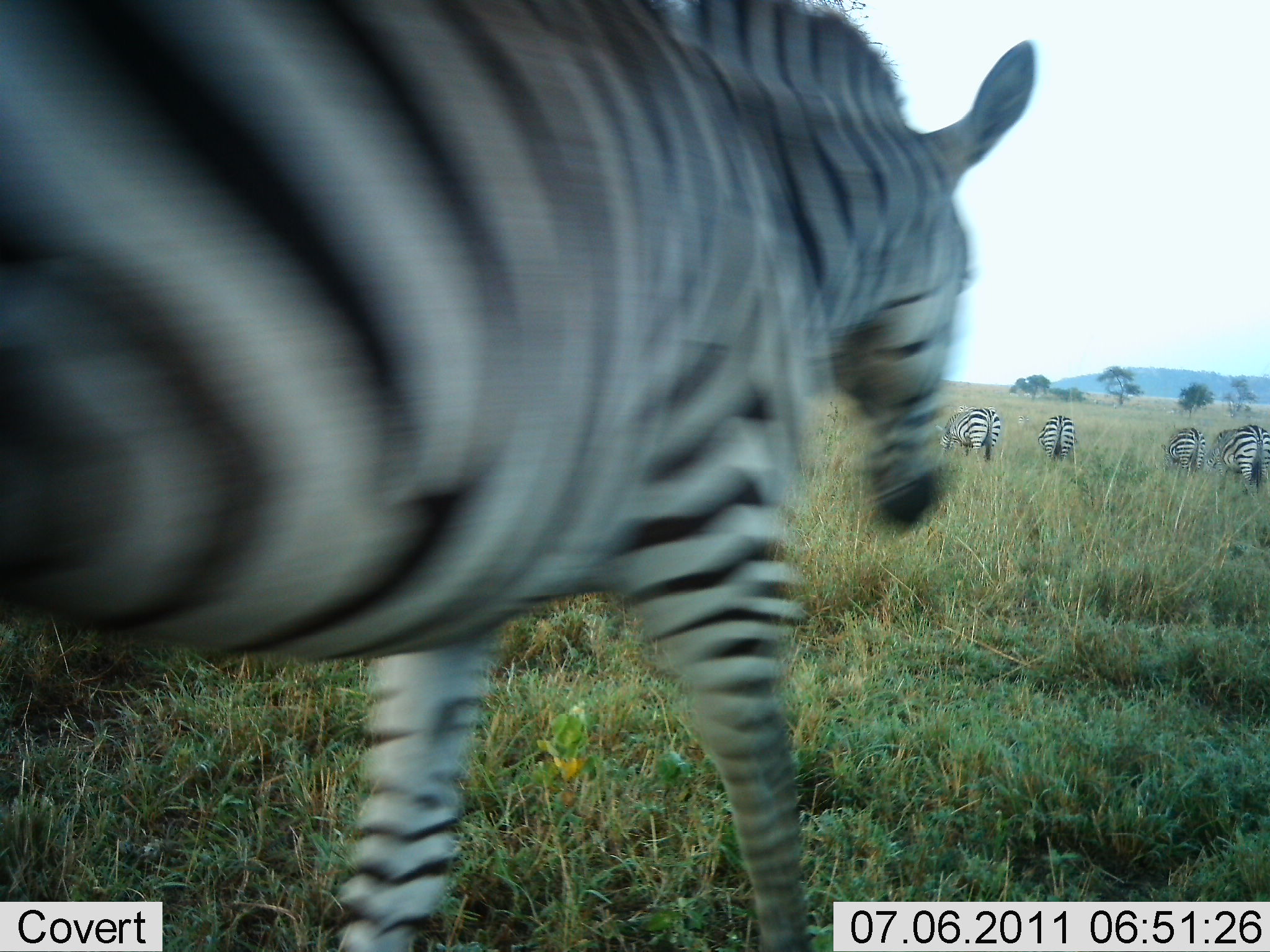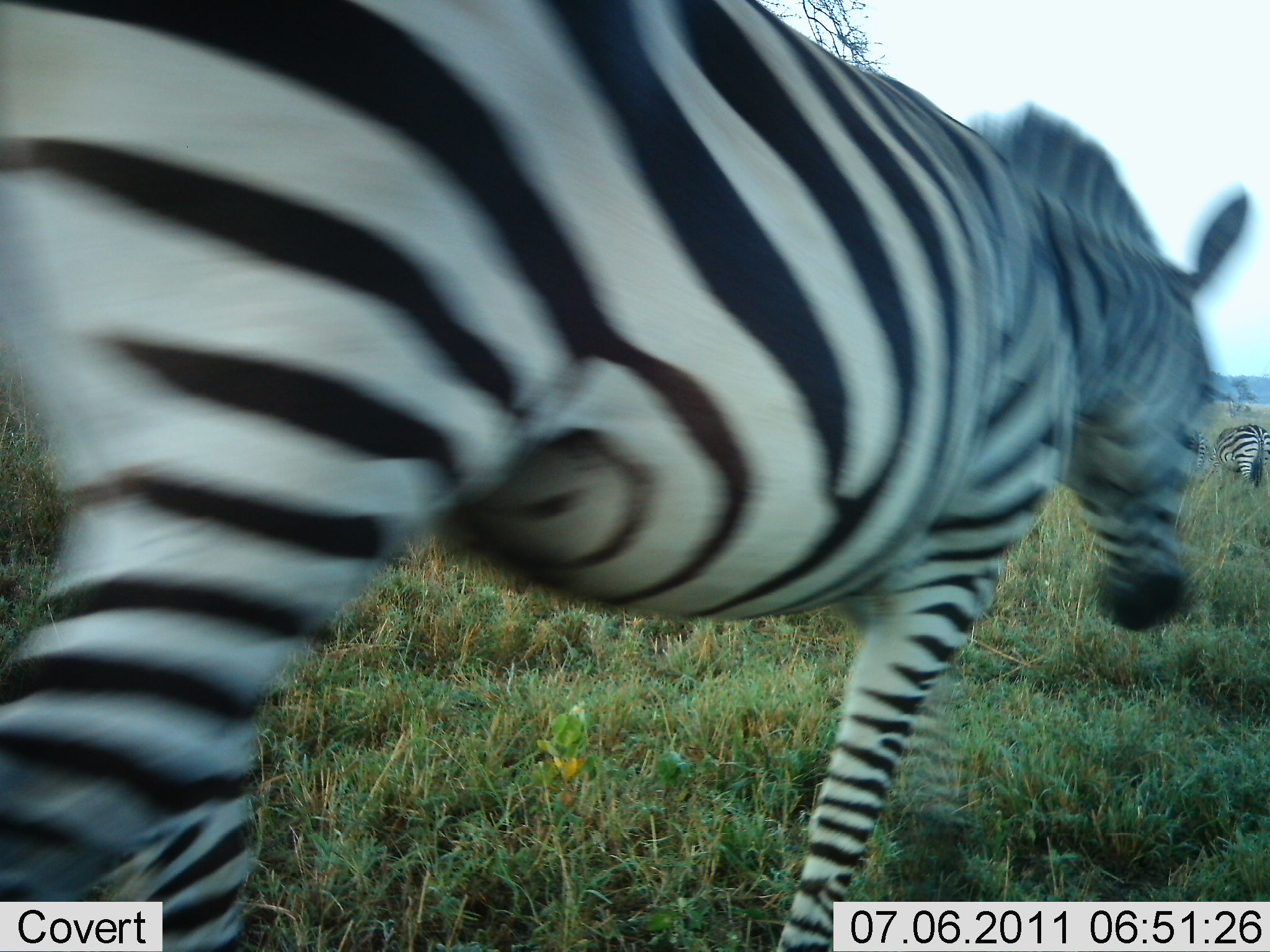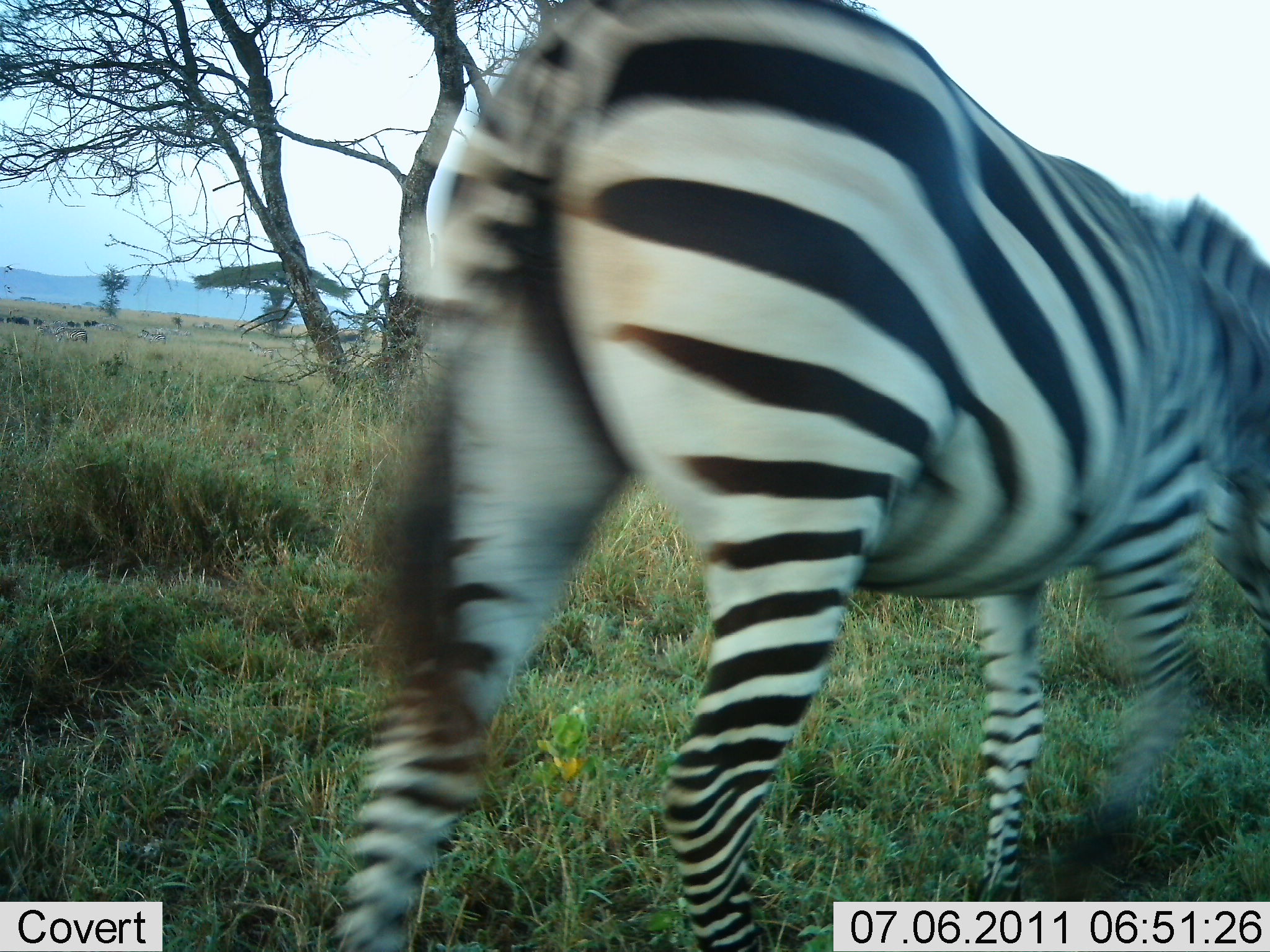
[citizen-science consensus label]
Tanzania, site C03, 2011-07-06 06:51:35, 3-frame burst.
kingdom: Animalia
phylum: Chordata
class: Mammalia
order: Perissodactyla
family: Equidae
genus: Equus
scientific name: Equus quagga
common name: plains zebra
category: zebra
Zebra (plains zebra) (Equus quagga), count 5. Behavior (volunteer vote fractions): standing 45%, resting 0%, moving 100%, interacting 0%. Young present (vote fraction): 0%. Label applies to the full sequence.